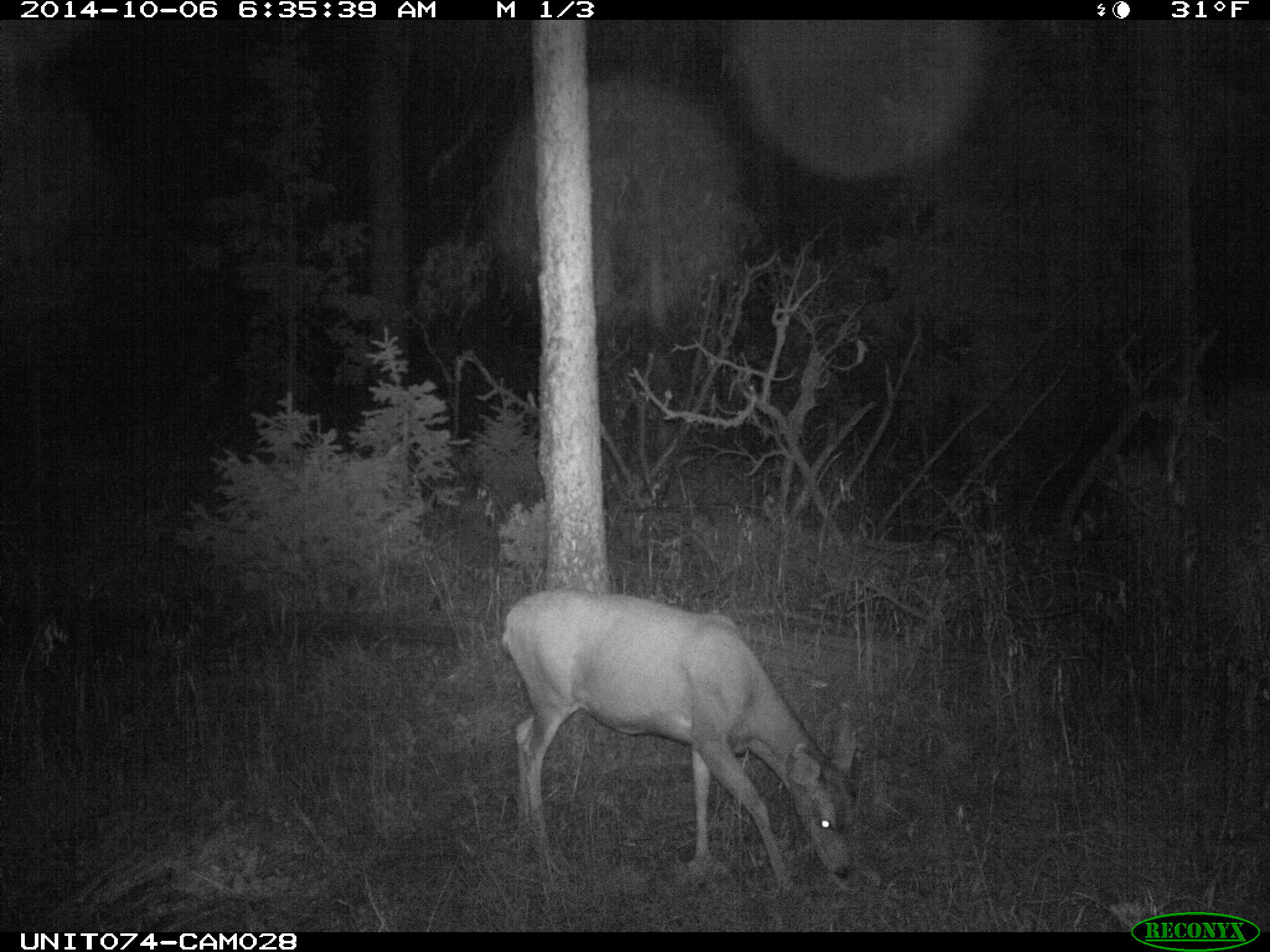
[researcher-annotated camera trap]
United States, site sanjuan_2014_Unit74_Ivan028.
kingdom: Animalia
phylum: Chordata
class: Mammalia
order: Artiodactyla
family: Cervidae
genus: Odocoileus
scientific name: Odocoileus hemionus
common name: mule deer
Odocoileus hemionus (mule deer).